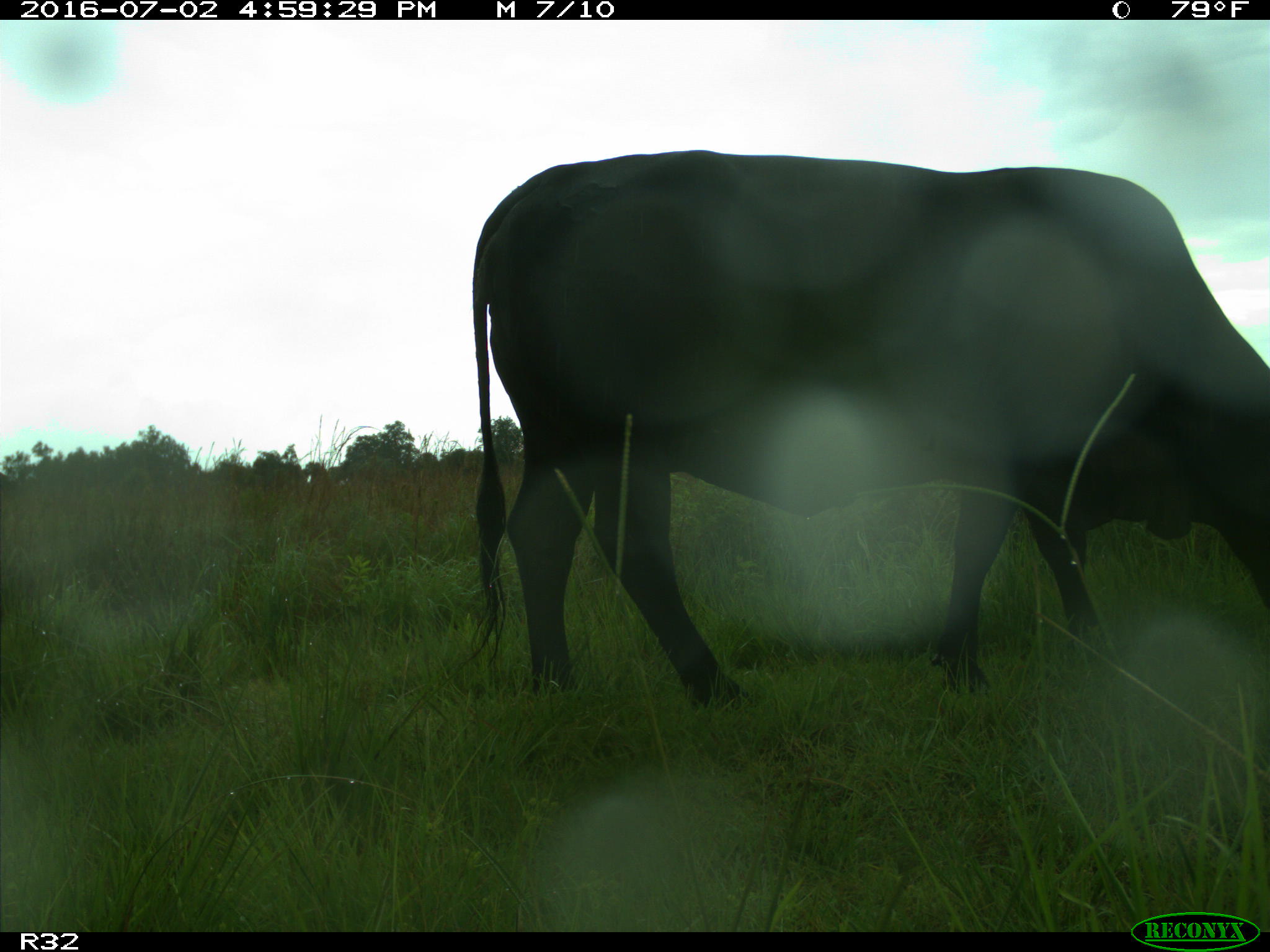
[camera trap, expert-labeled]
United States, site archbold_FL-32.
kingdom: Animalia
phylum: Chordata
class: Mammalia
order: Artiodactyla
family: Bovidae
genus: Bos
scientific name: Bos taurus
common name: domestic cow